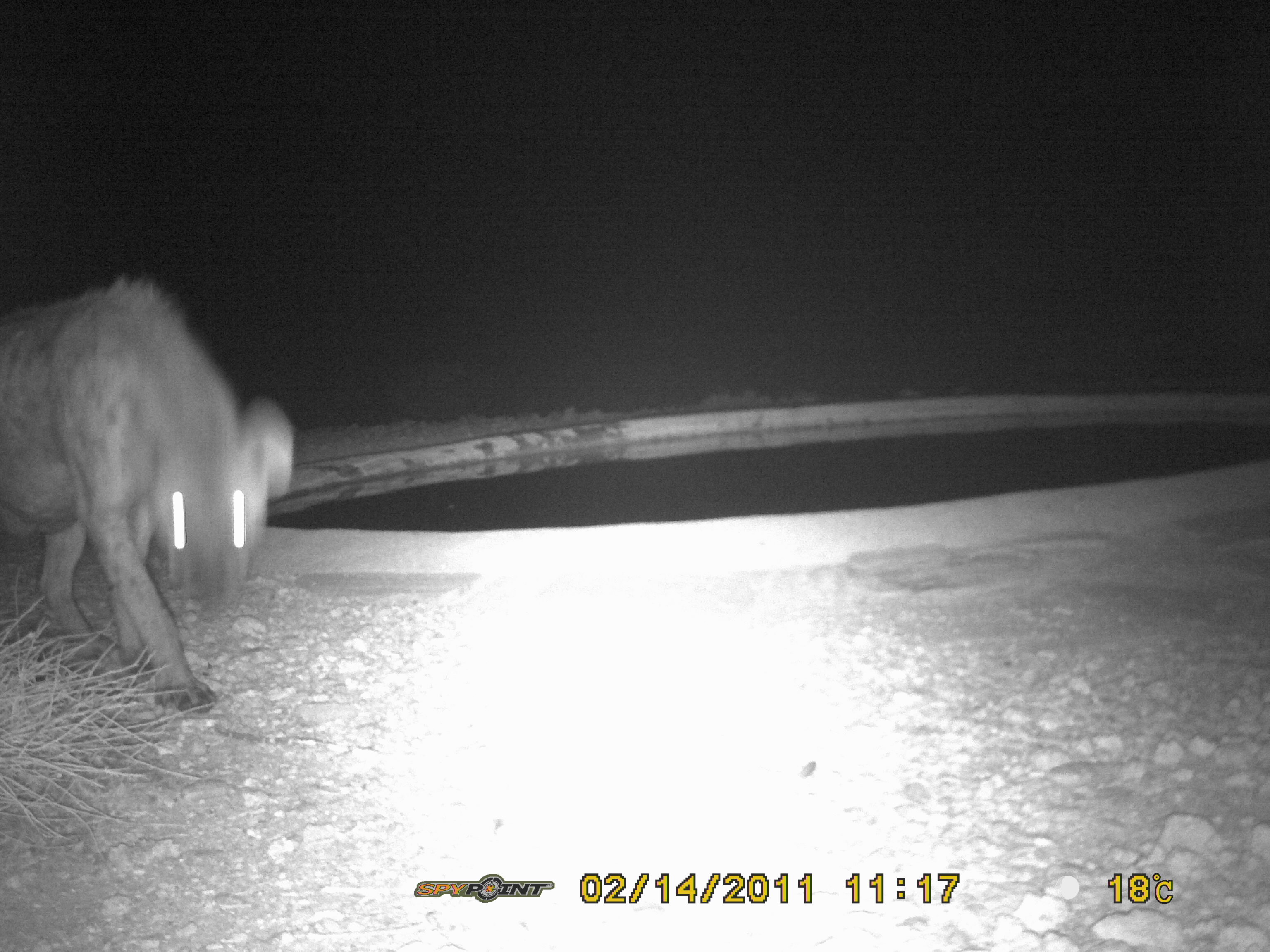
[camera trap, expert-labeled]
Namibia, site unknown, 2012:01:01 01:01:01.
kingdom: Animalia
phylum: Chordata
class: Mammalia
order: Carnivora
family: Hyaenidae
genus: Crocuta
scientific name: Crocuta crocuta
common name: spotted hyena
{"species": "Crocuta crocuta (spotted hyena)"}